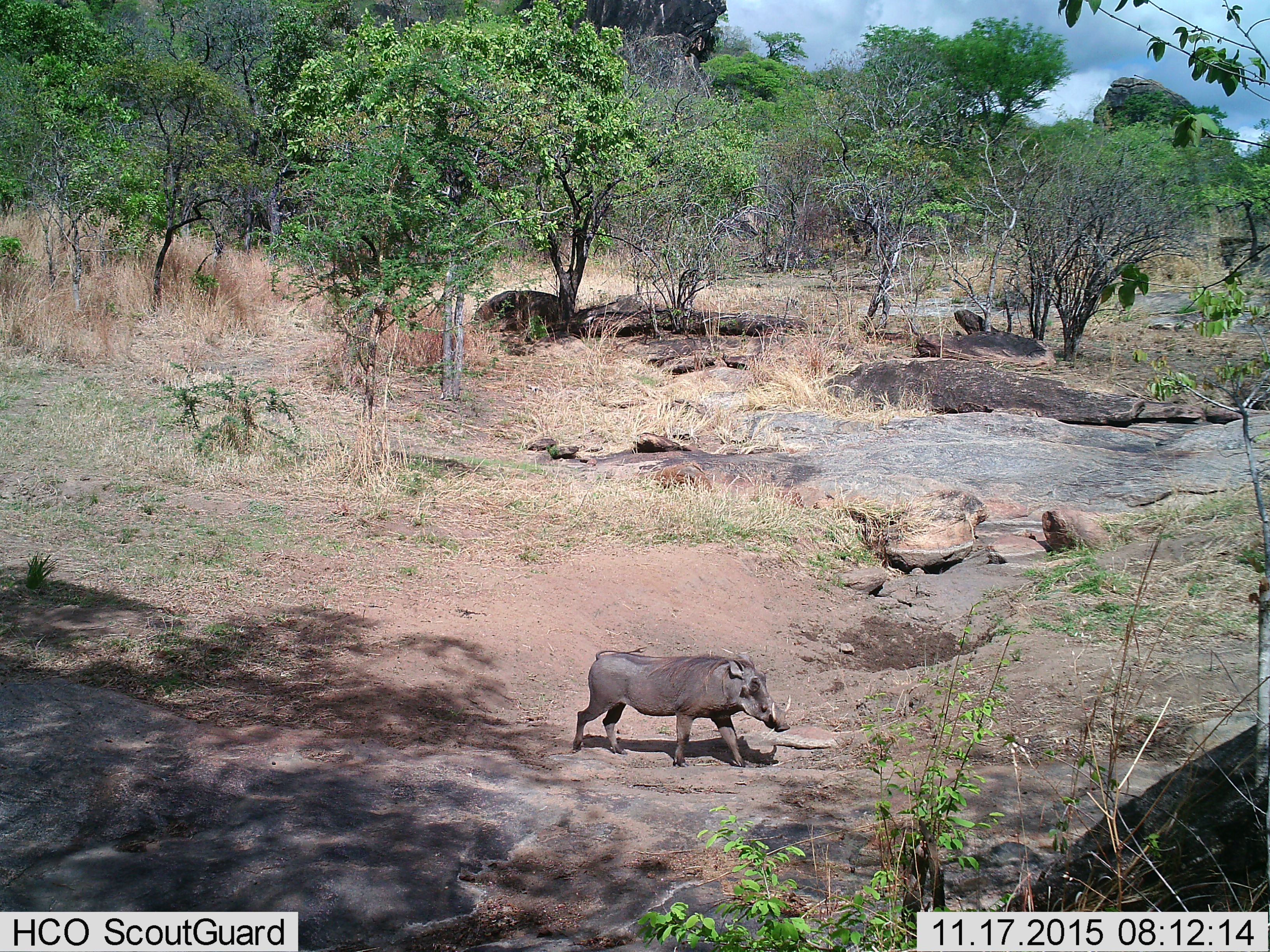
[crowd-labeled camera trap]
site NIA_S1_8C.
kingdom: Animalia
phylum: Chordata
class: Mammalia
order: Artiodactyla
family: Suidae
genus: Phacochoerus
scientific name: Phacochoerus africanus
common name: warthog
Warthog (Phacochoerus africanus), count 1. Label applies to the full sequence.